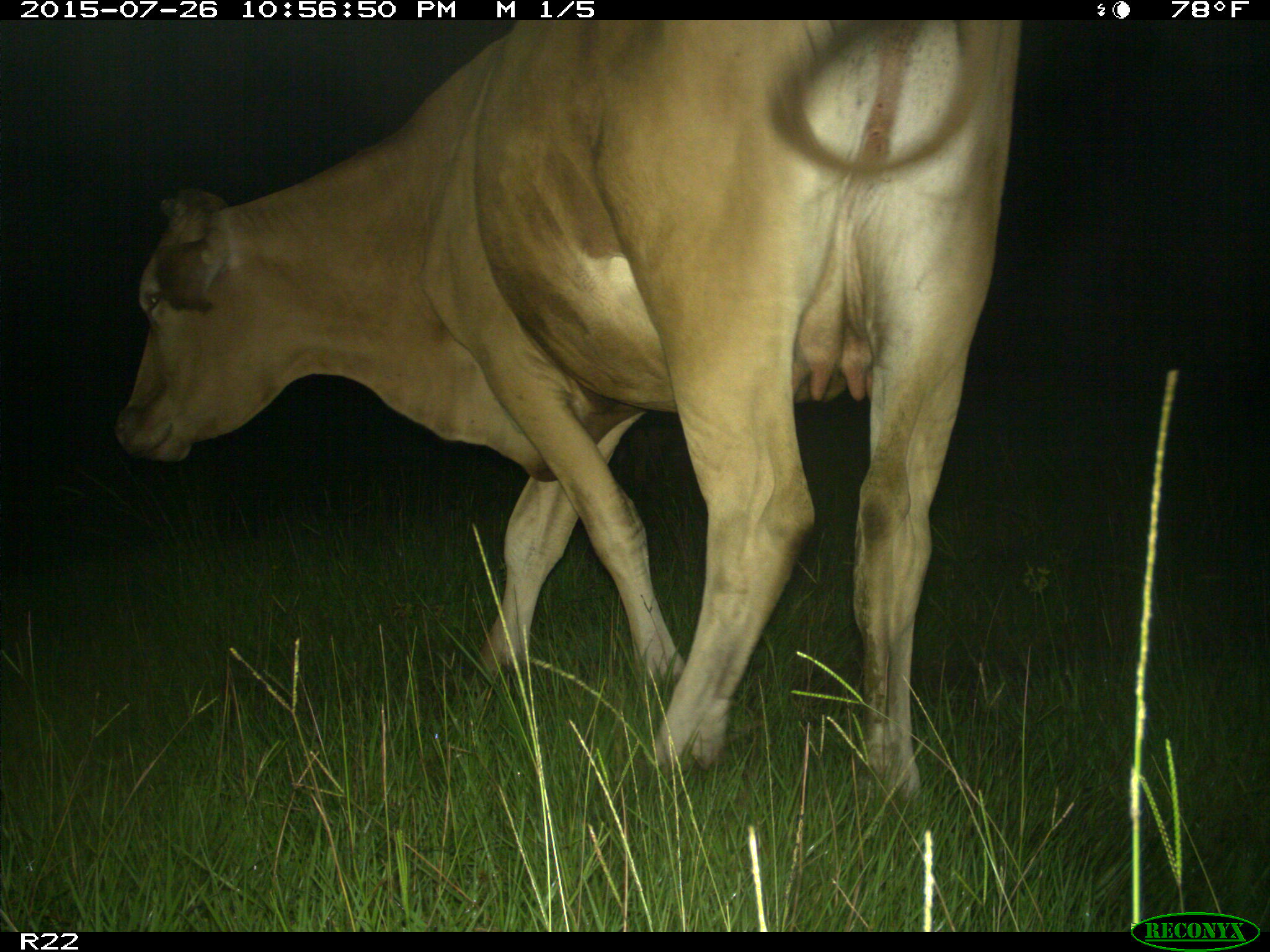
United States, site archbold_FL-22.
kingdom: Animalia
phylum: Chordata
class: Mammalia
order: Artiodactyla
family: Bovidae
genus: Bos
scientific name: Bos taurus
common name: domestic cow